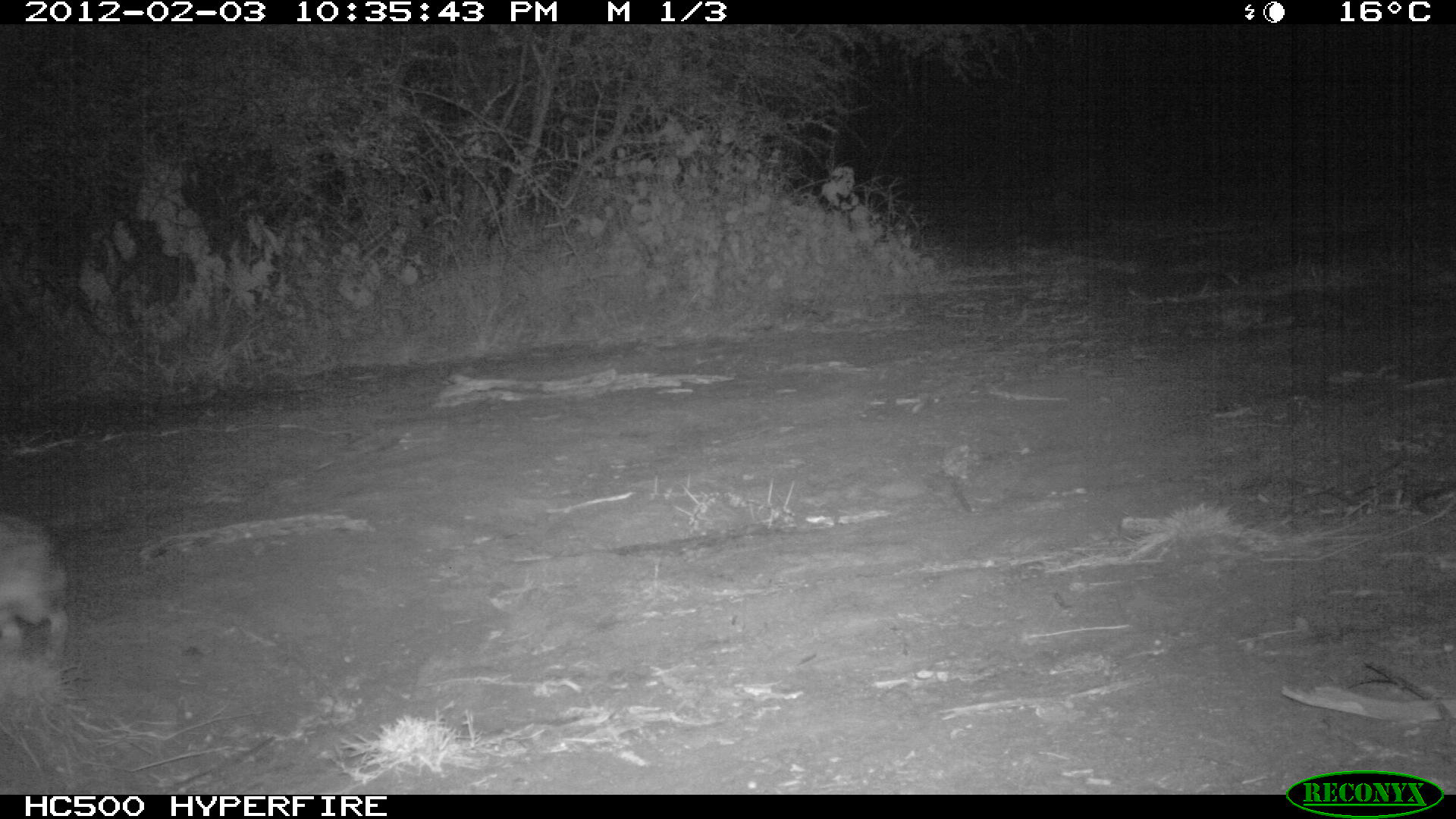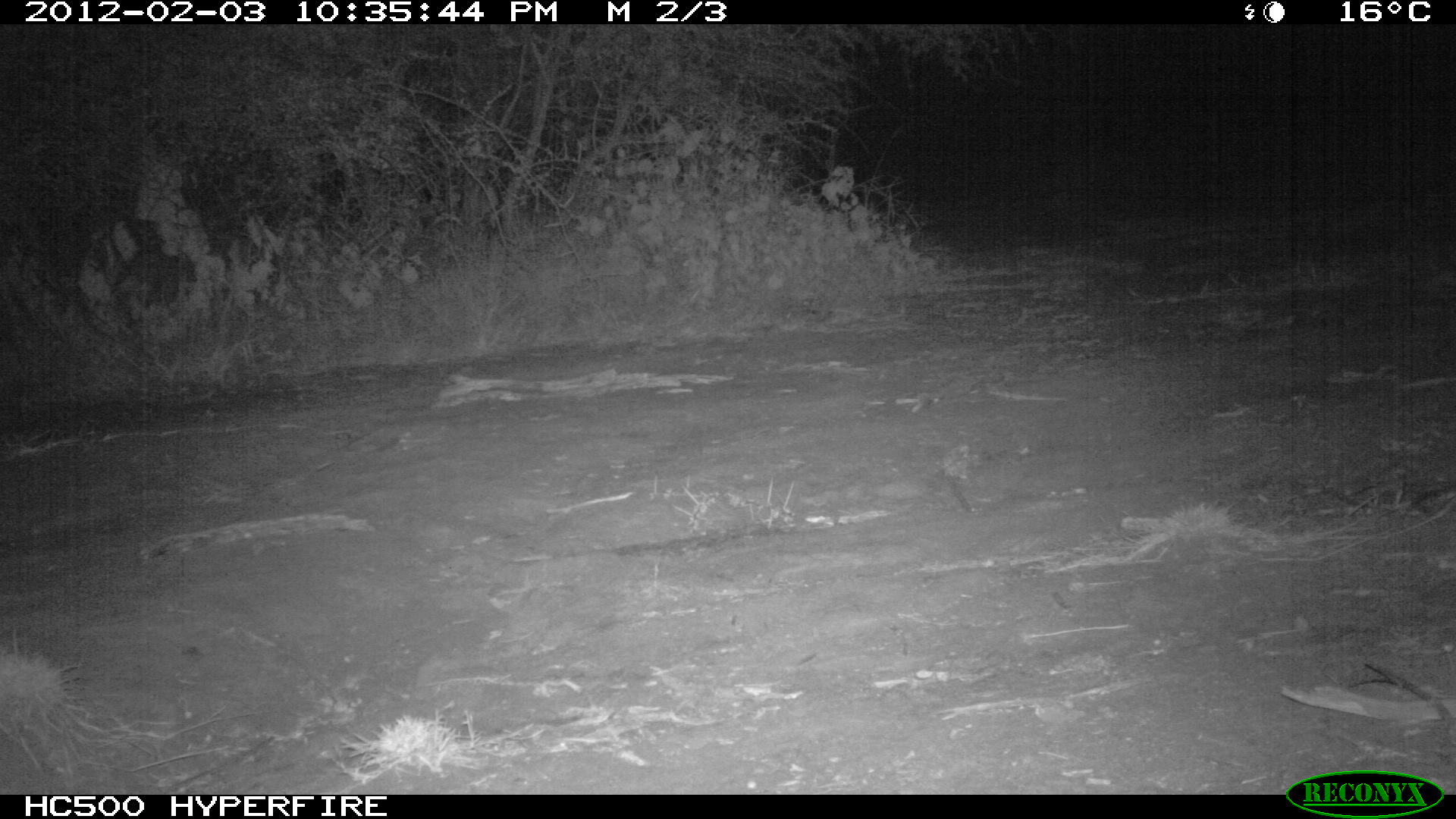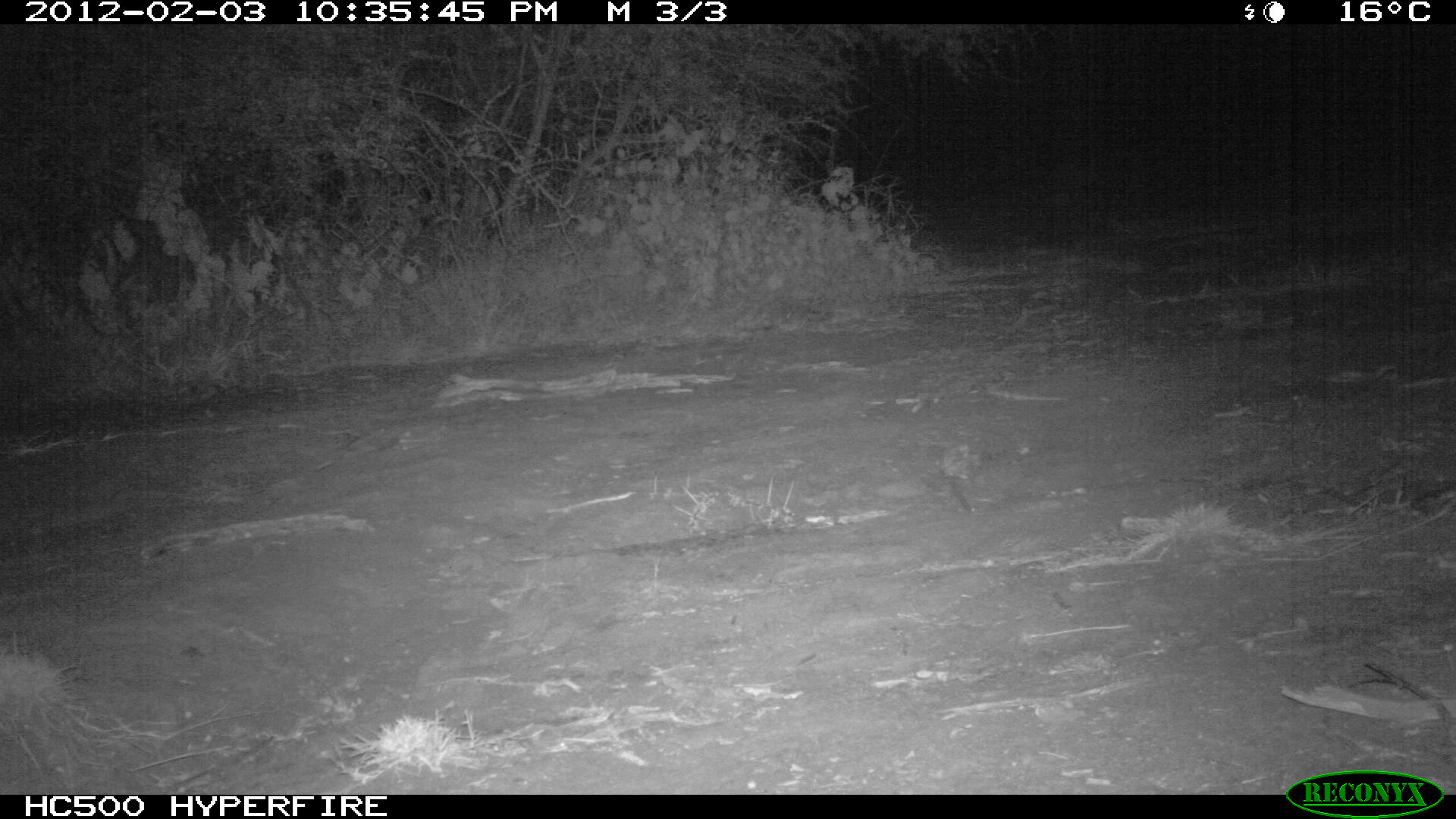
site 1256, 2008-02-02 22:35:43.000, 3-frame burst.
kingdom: Animalia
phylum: Chordata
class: Mammalia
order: Lagomorpha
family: Leporidae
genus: Lepus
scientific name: Lepus saxatilis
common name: scrub hare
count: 1